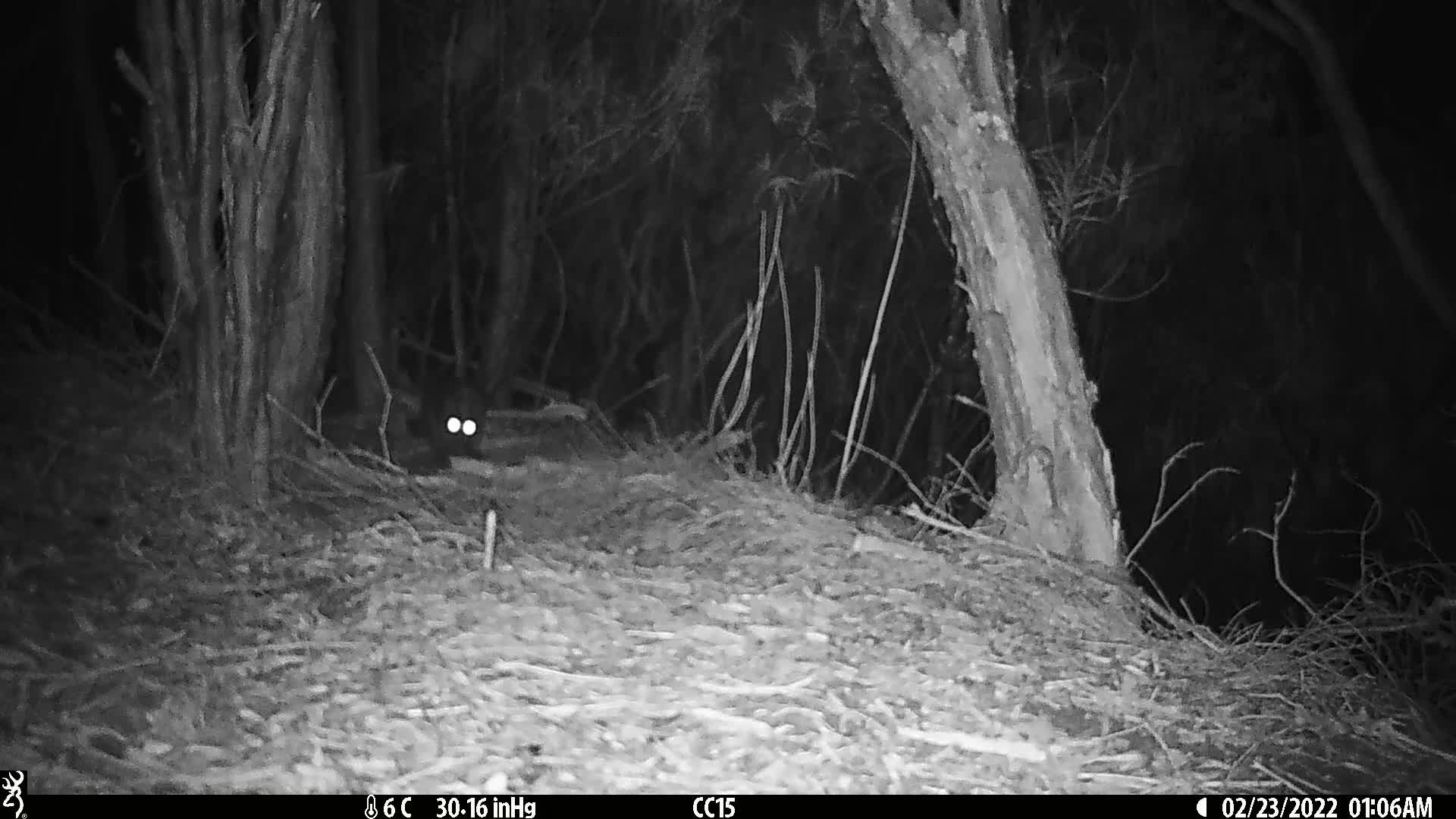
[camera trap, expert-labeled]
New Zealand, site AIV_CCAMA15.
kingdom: Animalia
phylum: Chordata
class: Mammalia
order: Carnivora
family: Felidae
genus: Felis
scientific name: Felis catus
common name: domestic cat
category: cat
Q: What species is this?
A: Cat (domestic cat) (Felis catus).